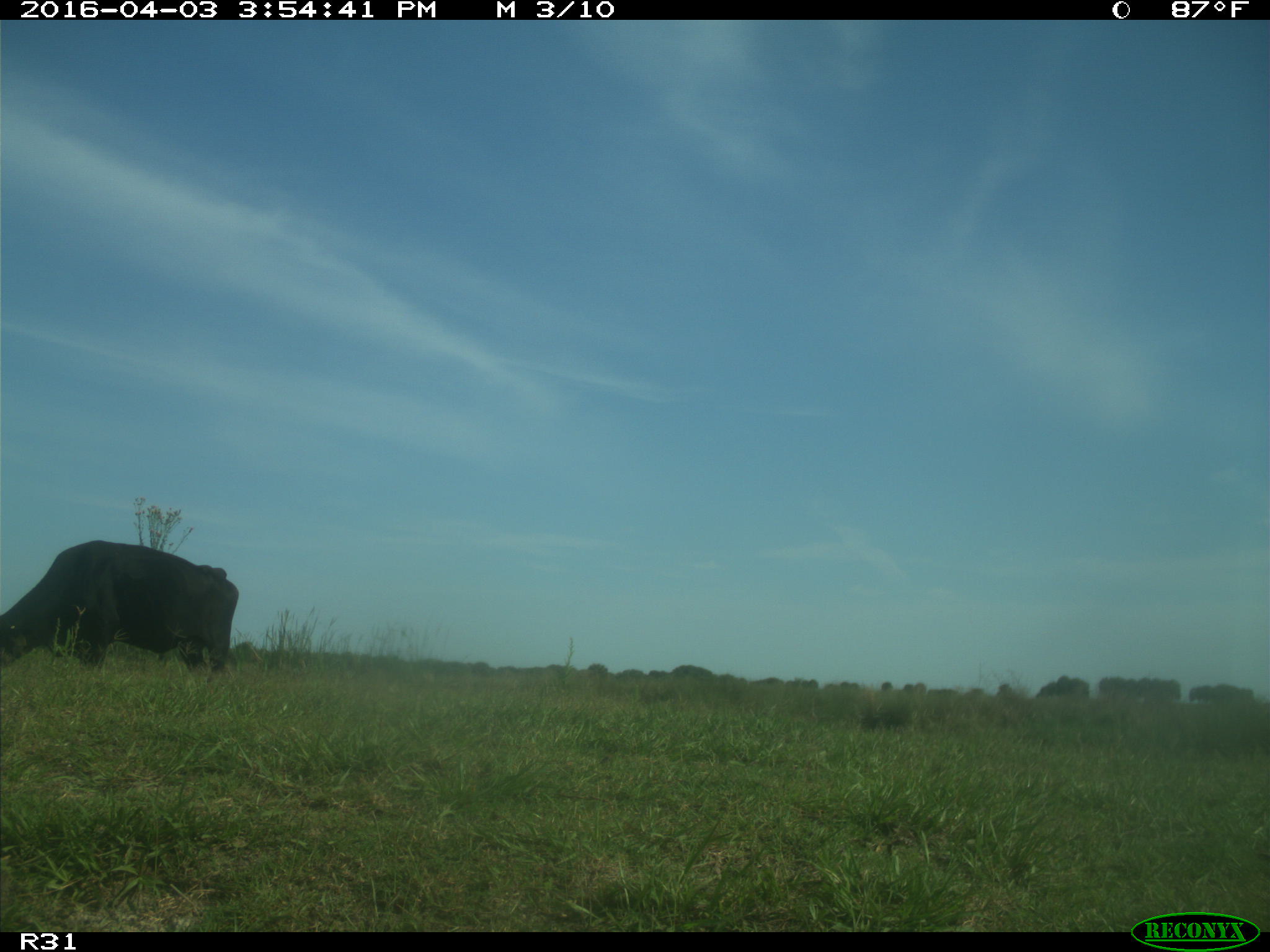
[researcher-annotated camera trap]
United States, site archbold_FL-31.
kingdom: Animalia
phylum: Chordata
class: Mammalia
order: Artiodactyla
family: Bovidae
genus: Bos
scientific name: Bos taurus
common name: domestic cow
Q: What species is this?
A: Bos taurus (domestic cow).